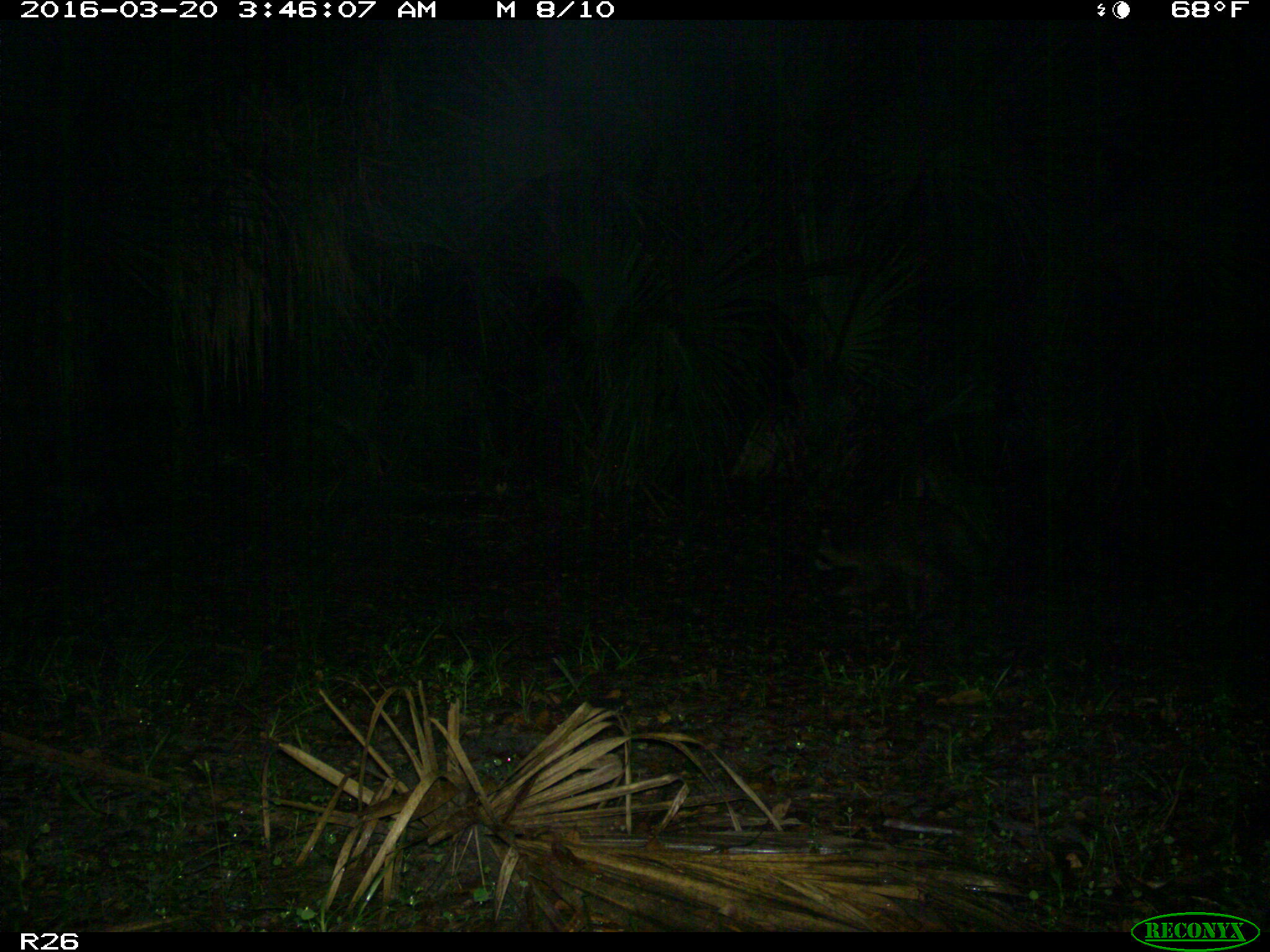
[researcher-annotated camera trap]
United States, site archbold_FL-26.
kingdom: Animalia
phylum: Chordata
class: Mammalia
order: Carnivora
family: Procyonidae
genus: Procyon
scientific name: Procyon lotor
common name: common raccoon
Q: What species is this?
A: Procyon lotor (common raccoon).